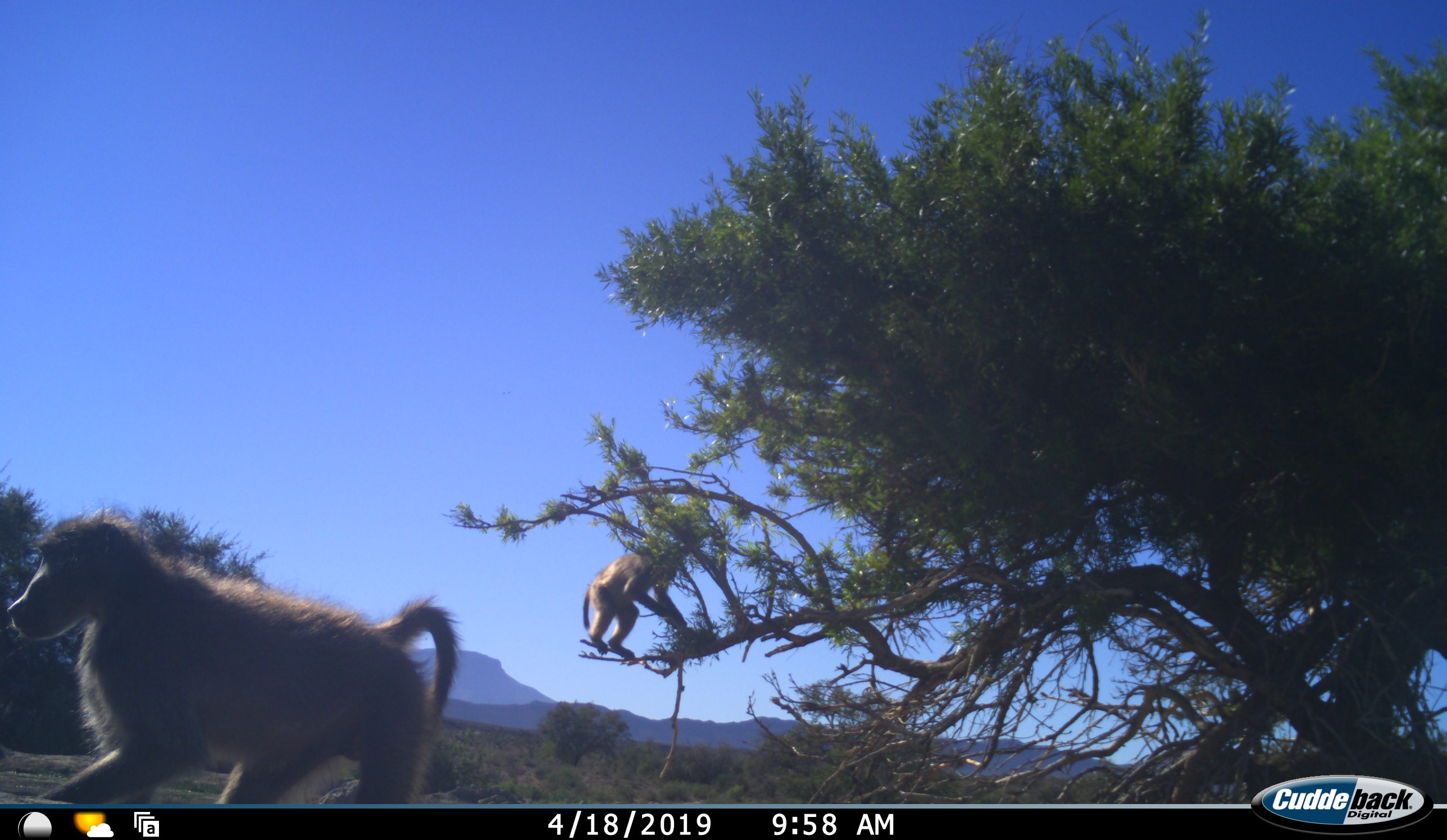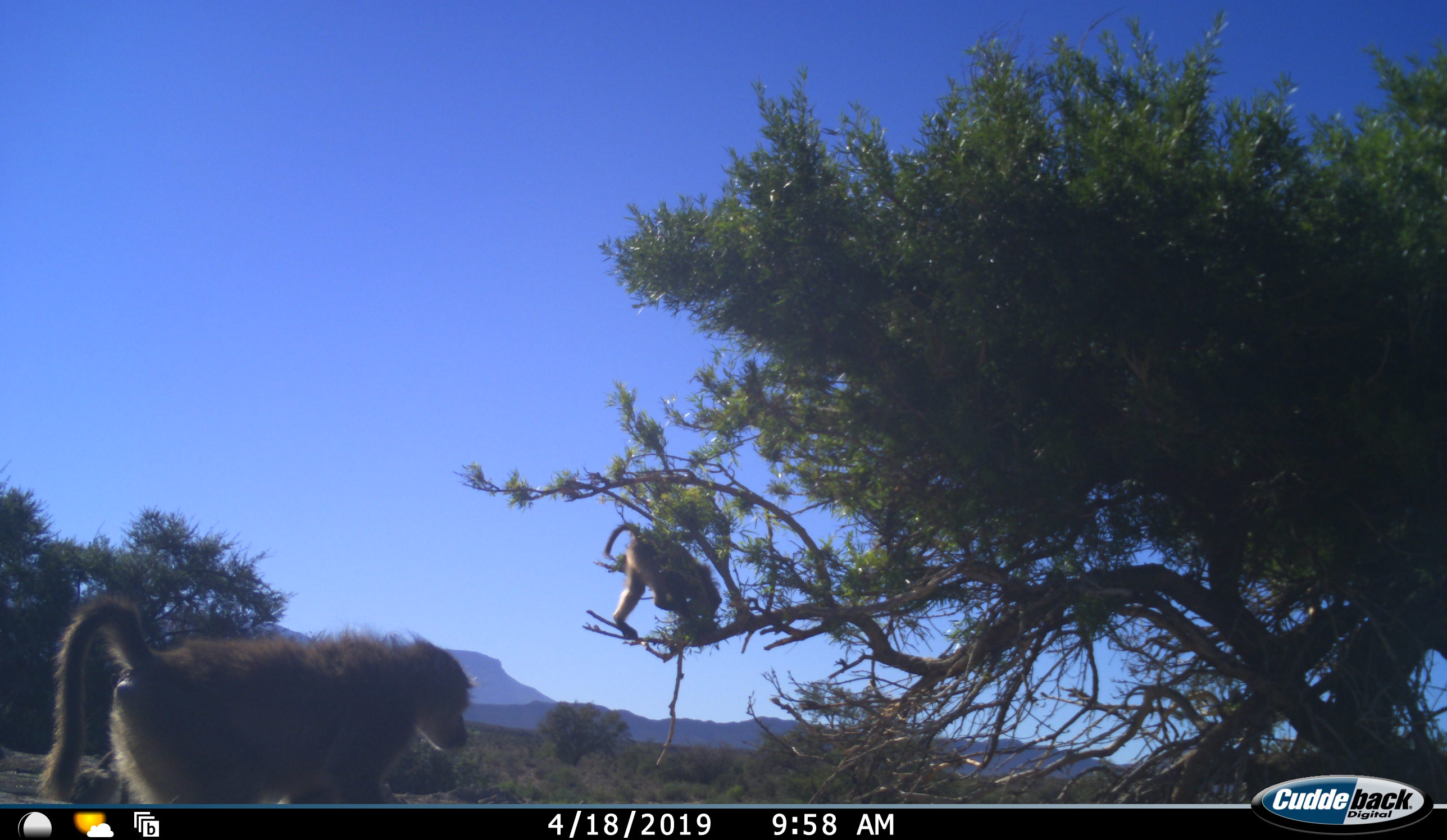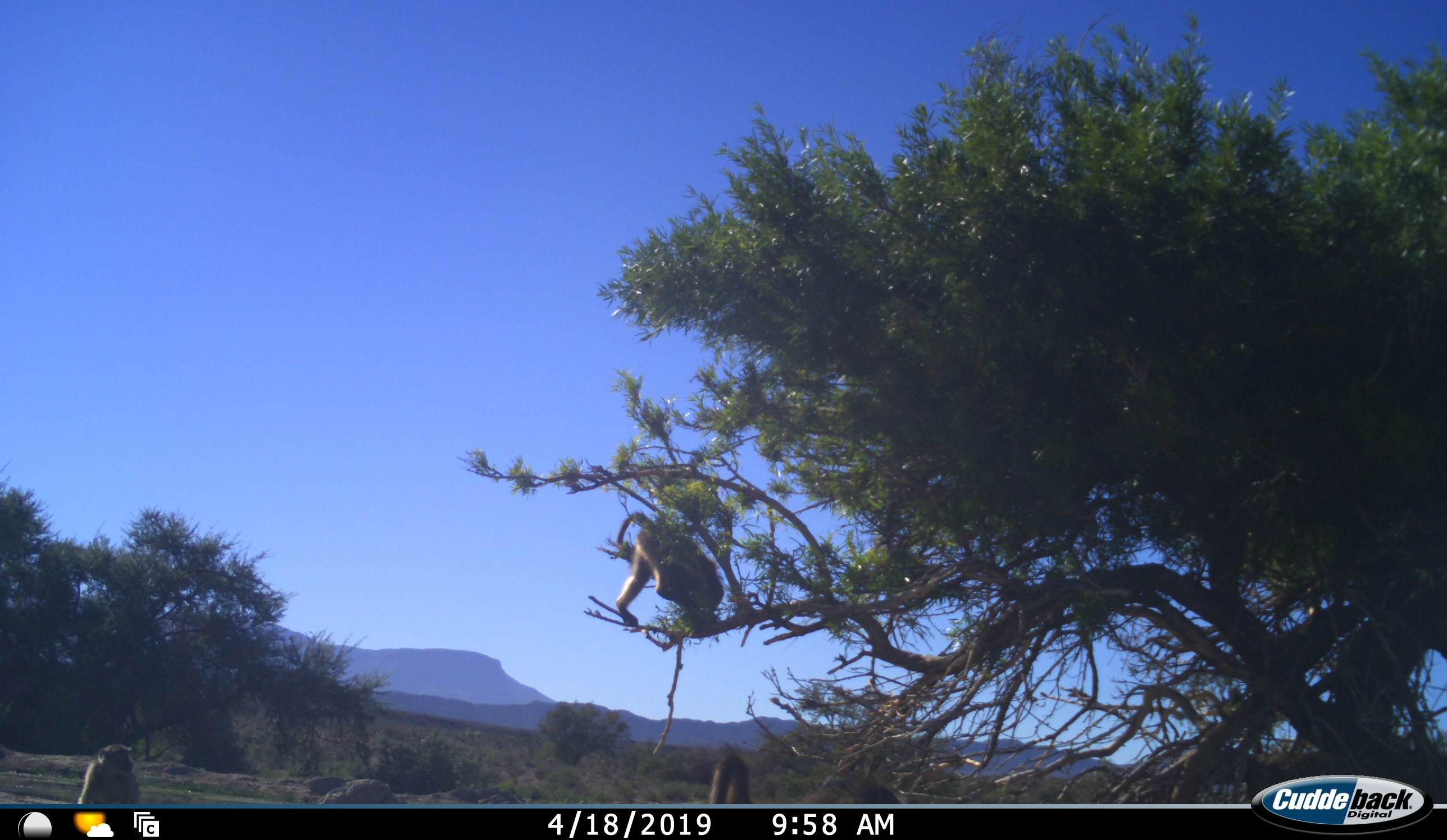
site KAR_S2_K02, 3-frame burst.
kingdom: Animalia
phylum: Chordata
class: Mammalia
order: Primates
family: Cercopithecidae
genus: Papio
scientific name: Papio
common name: baboon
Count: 3.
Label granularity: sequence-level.